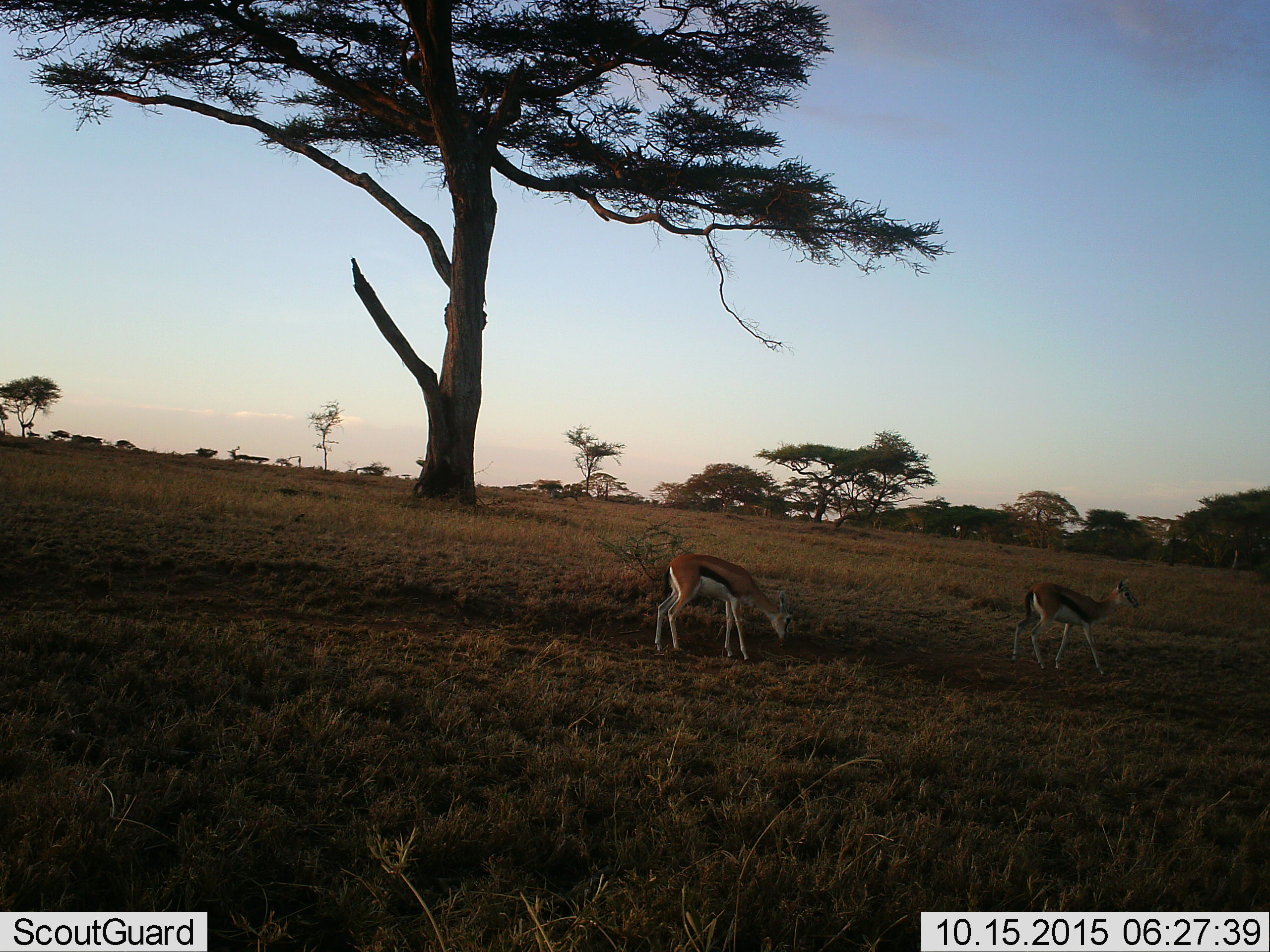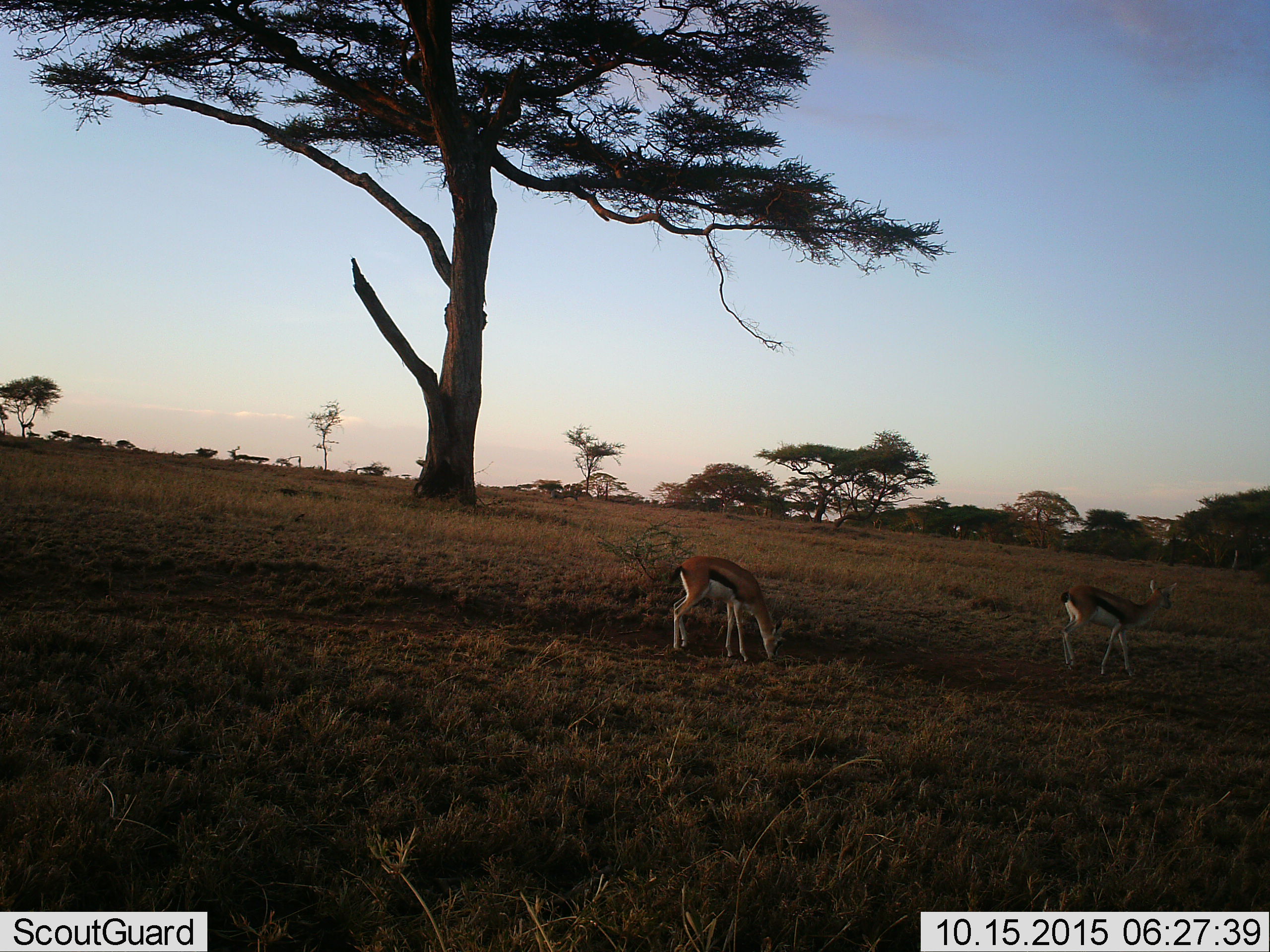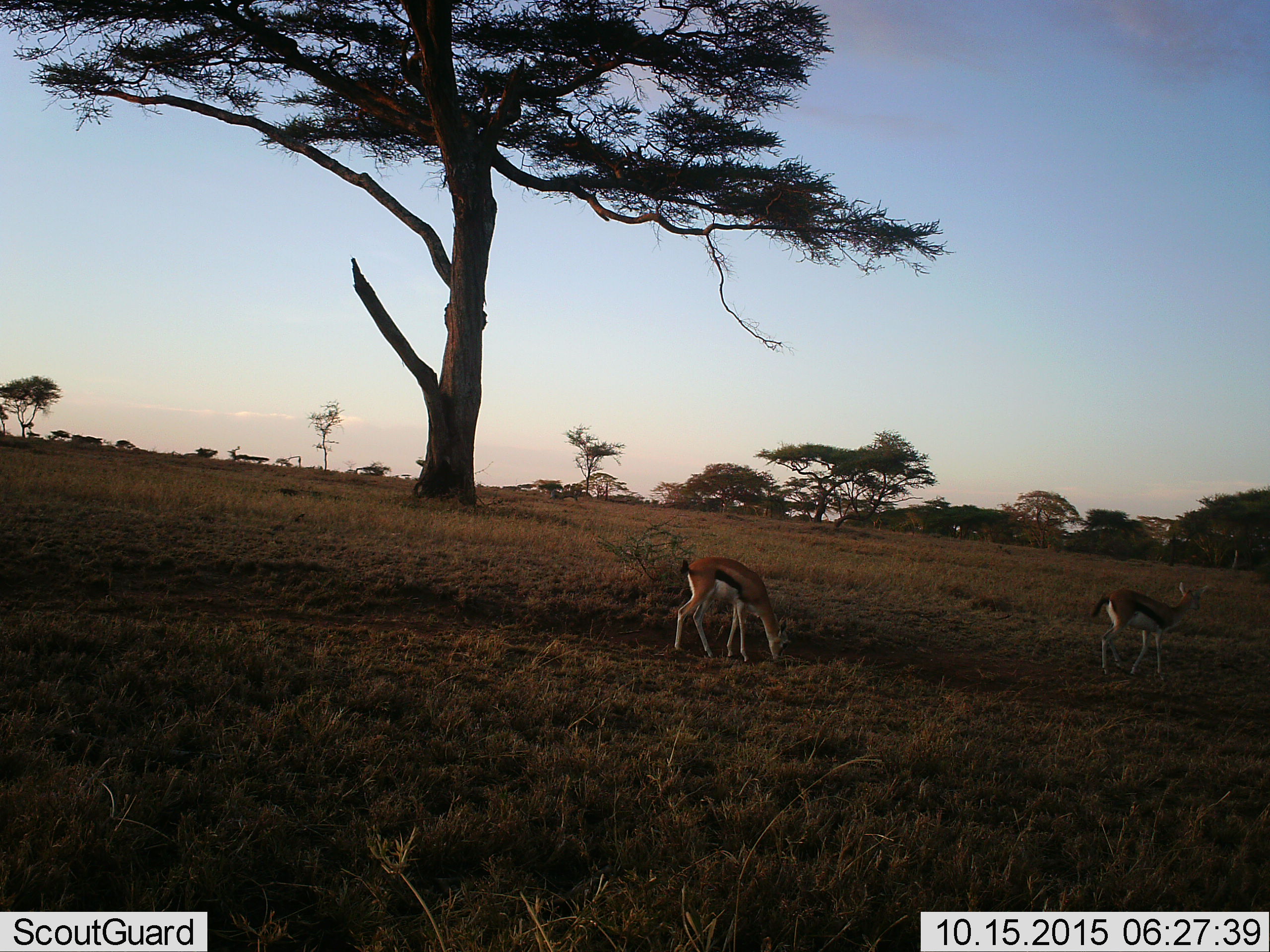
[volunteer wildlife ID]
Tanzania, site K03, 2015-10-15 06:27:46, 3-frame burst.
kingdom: Animalia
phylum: Chordata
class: Mammalia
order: Artiodactyla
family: Bovidae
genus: Eudorcas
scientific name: Eudorcas thomsonii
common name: thomson's gazelle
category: gazellethomsons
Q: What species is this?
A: Gazellethomsons (thomson's gazelle) (Eudorcas thomsonii).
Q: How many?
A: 2.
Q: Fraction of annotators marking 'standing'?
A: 40%.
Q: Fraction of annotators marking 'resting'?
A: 10%.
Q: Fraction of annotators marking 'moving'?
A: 60%.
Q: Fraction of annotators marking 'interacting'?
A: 0%.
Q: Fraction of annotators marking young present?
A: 10%.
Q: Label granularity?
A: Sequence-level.